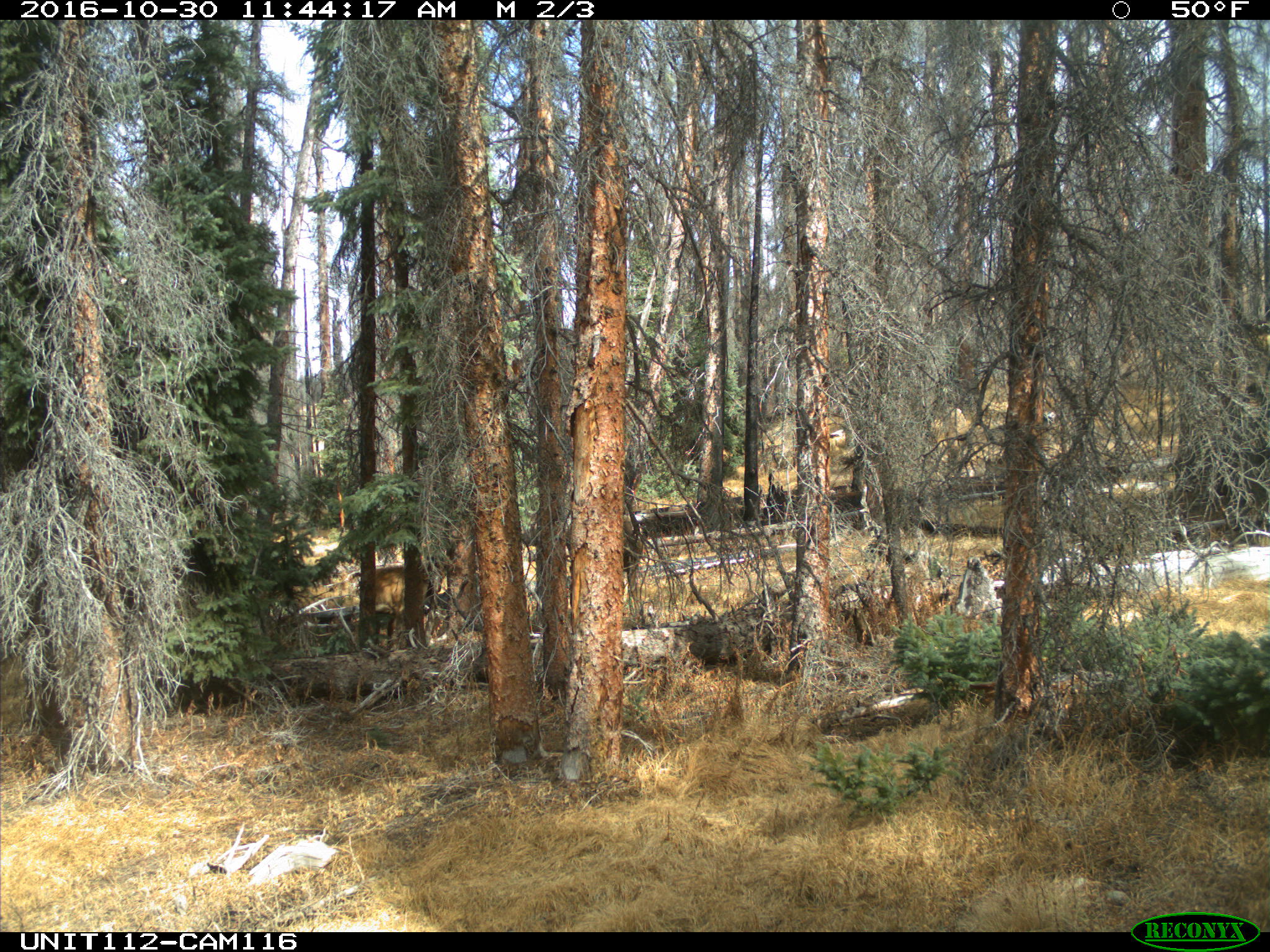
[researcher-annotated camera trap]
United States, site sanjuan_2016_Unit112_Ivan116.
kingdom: Animalia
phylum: Chordata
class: Mammalia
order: Artiodactyla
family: Cervidae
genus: Cervus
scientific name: Cervus elaphus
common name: red deer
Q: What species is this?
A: Cervus elaphus (red deer).